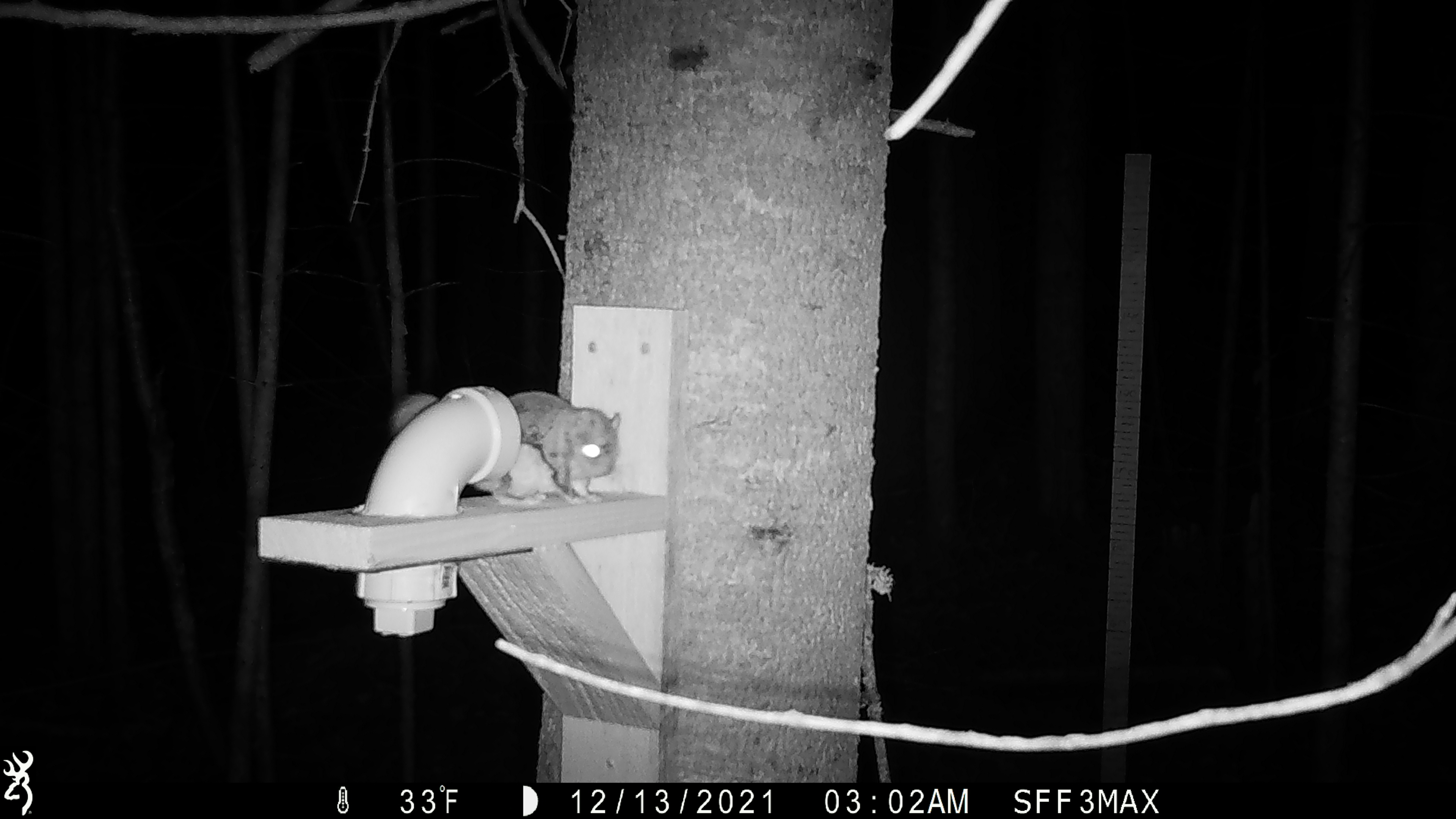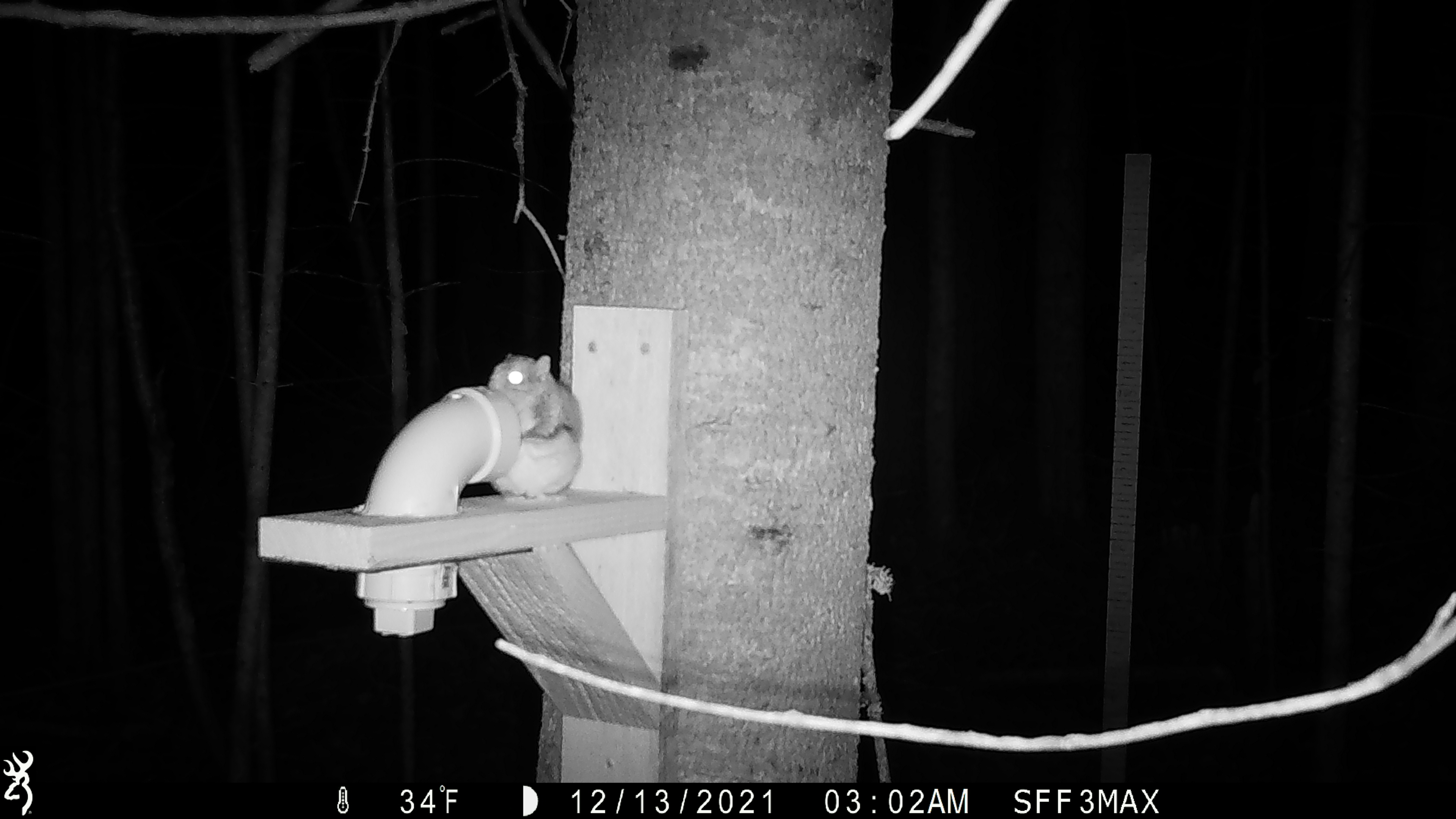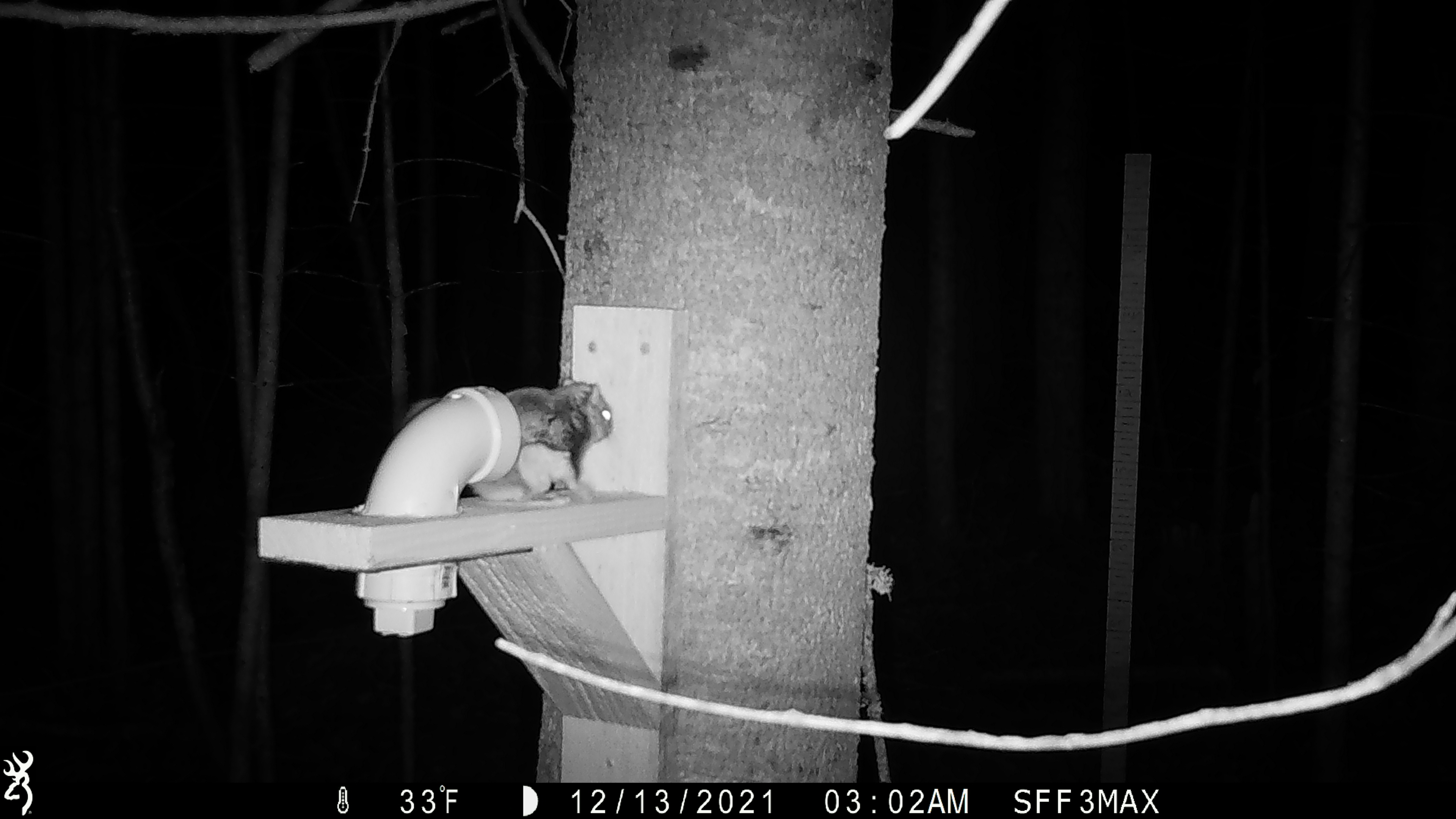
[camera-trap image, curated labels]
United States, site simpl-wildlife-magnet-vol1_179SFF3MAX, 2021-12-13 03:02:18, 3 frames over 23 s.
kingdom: Animalia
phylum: Chordata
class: Mammalia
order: Rodentia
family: Sciuridae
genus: Glaucomys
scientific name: Glaucomys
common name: flying squirrel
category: flying squirrel sp.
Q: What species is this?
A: Flying squirrel sp. (flying squirrel) (Glaucomys).